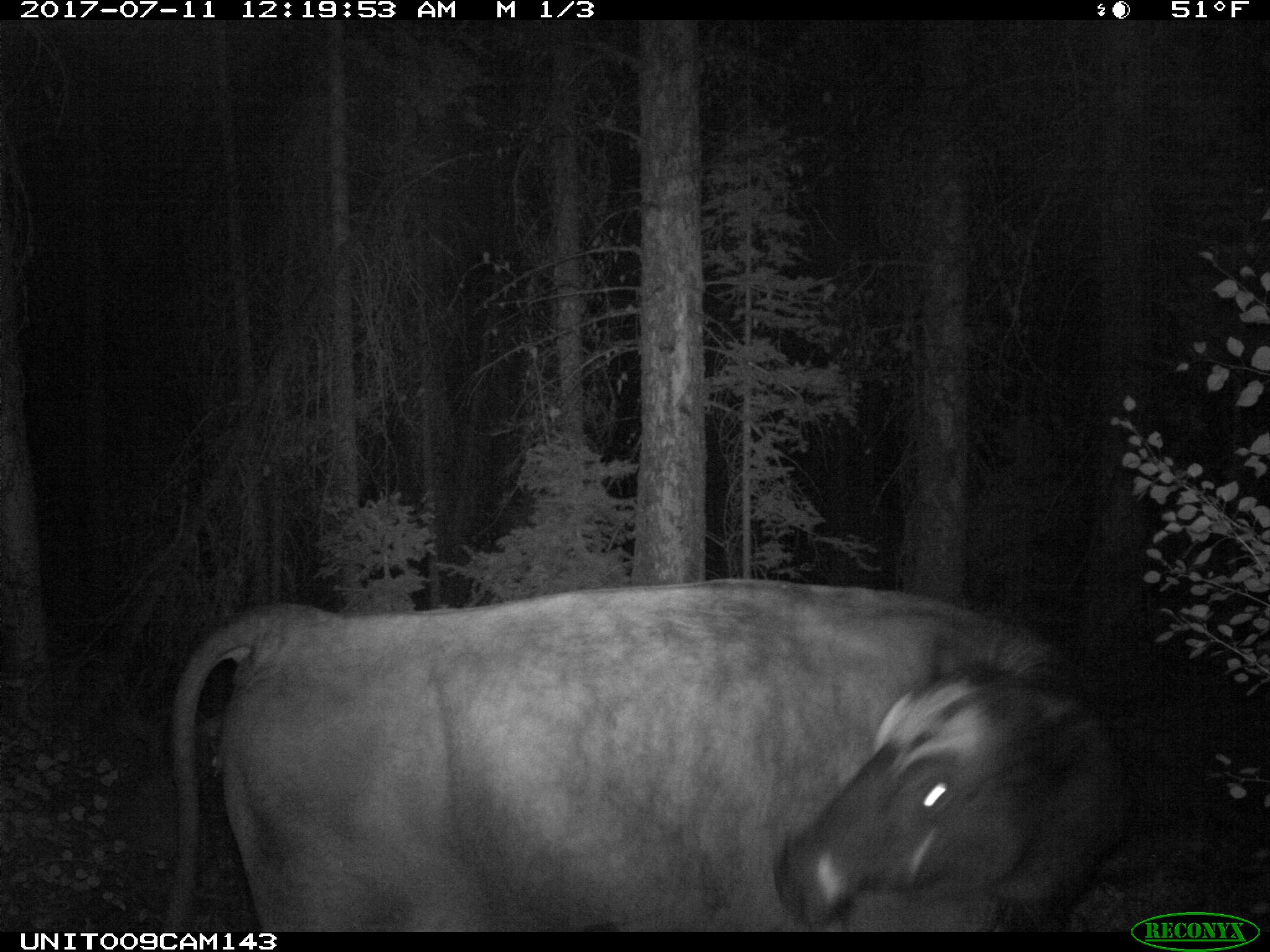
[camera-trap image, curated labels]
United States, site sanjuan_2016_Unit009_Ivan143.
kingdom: Animalia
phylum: Chordata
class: Mammalia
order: Artiodactyla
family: Bovidae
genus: Bos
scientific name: Bos taurus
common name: domestic cow